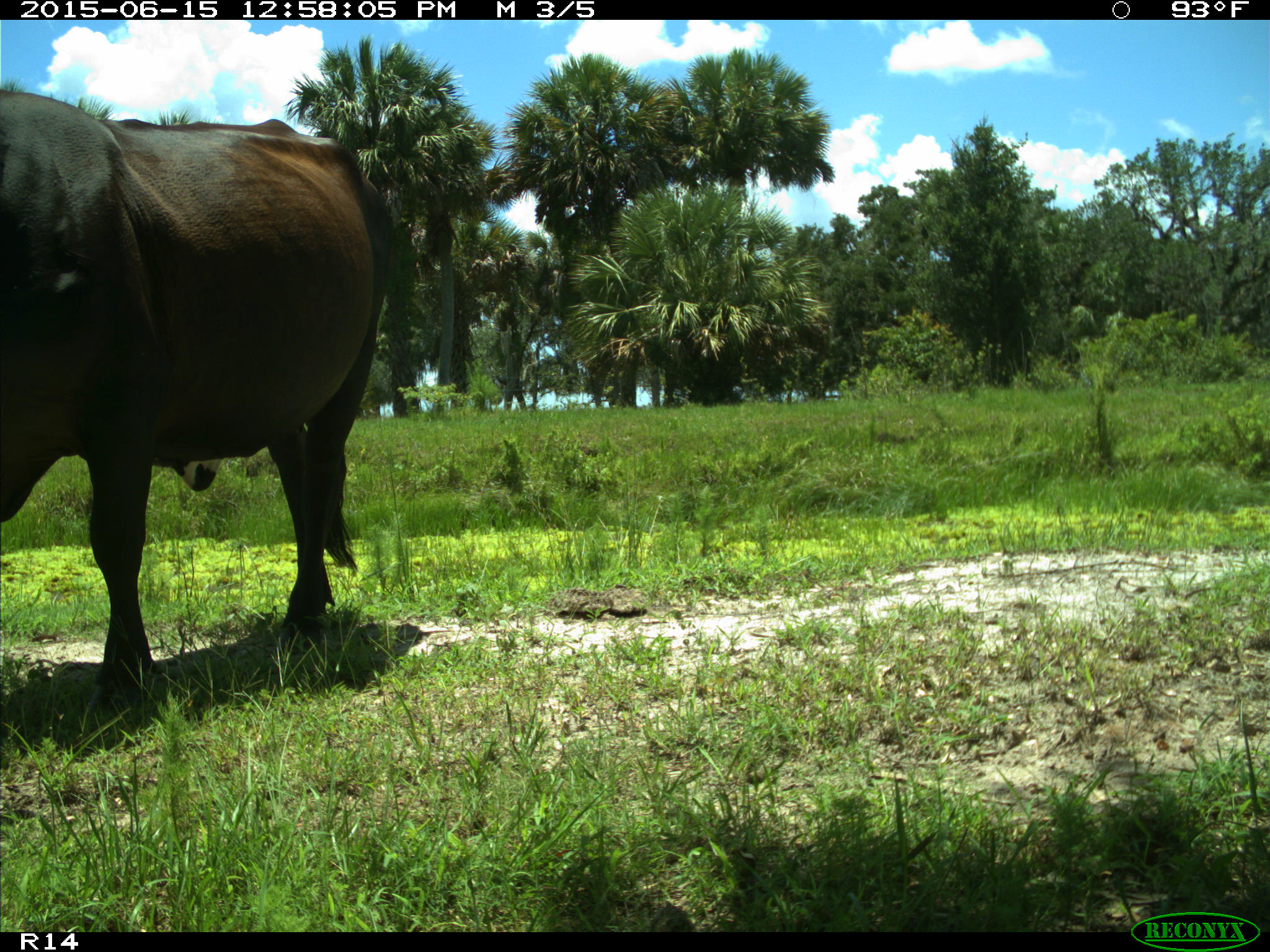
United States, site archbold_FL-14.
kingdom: Animalia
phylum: Chordata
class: Mammalia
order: Artiodactyla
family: Bovidae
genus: Bos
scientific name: Bos taurus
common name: domestic cow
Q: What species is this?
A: Bos taurus (domestic cow).